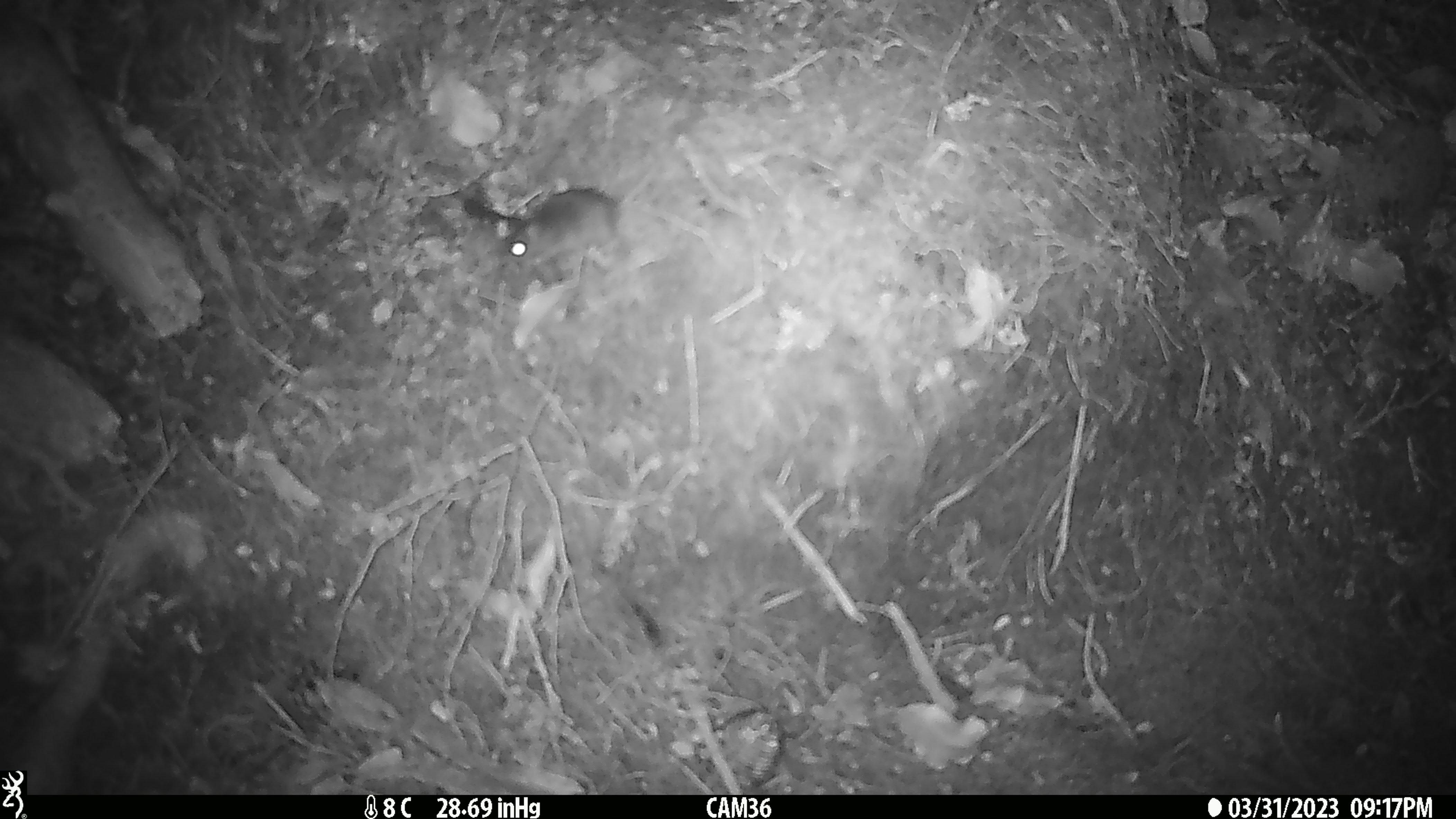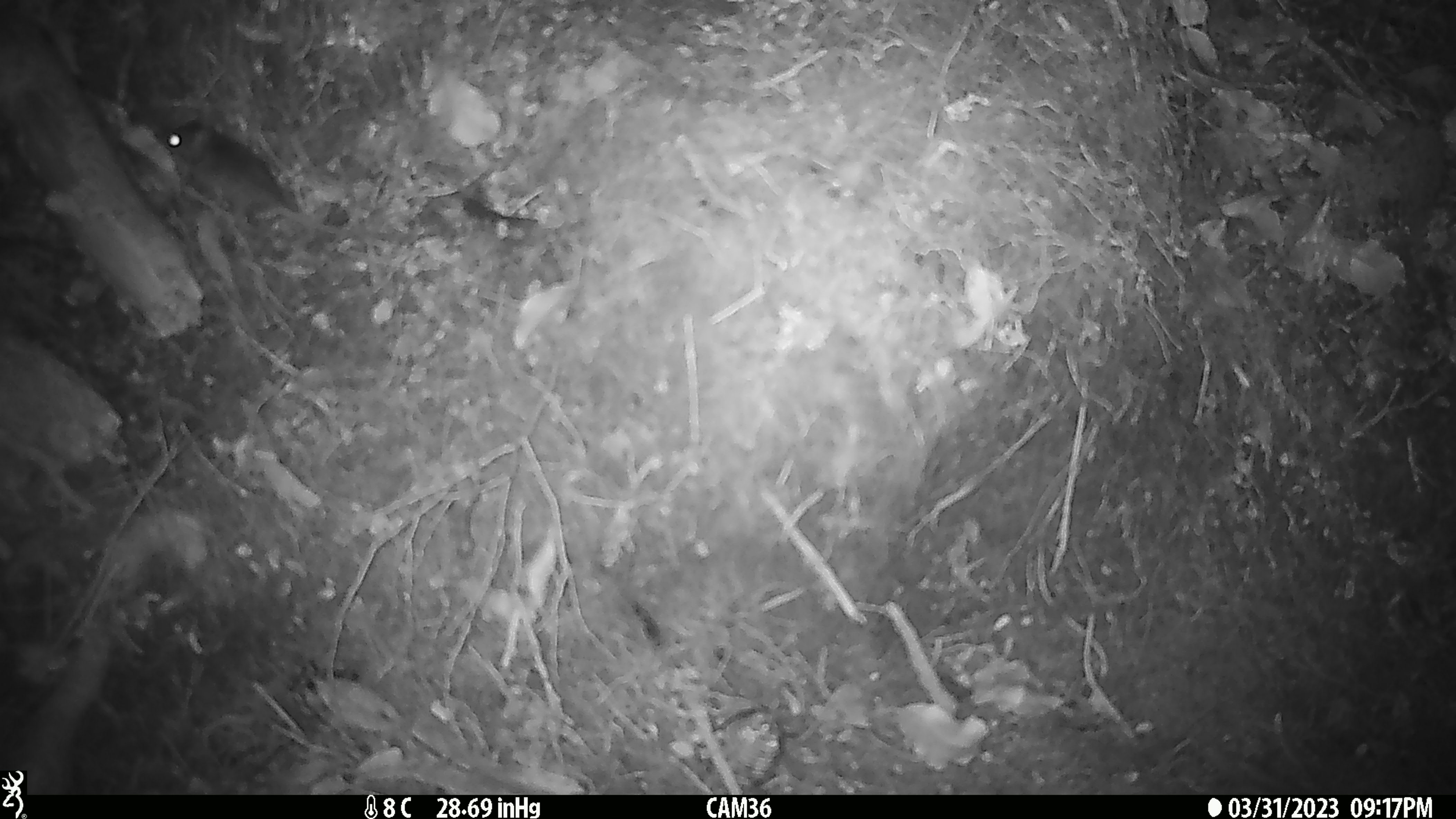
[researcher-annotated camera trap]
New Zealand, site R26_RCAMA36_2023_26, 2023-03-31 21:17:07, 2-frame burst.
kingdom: Animalia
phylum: Chordata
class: Mammalia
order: Rodentia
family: Muridae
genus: Mus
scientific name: Mus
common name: mouse